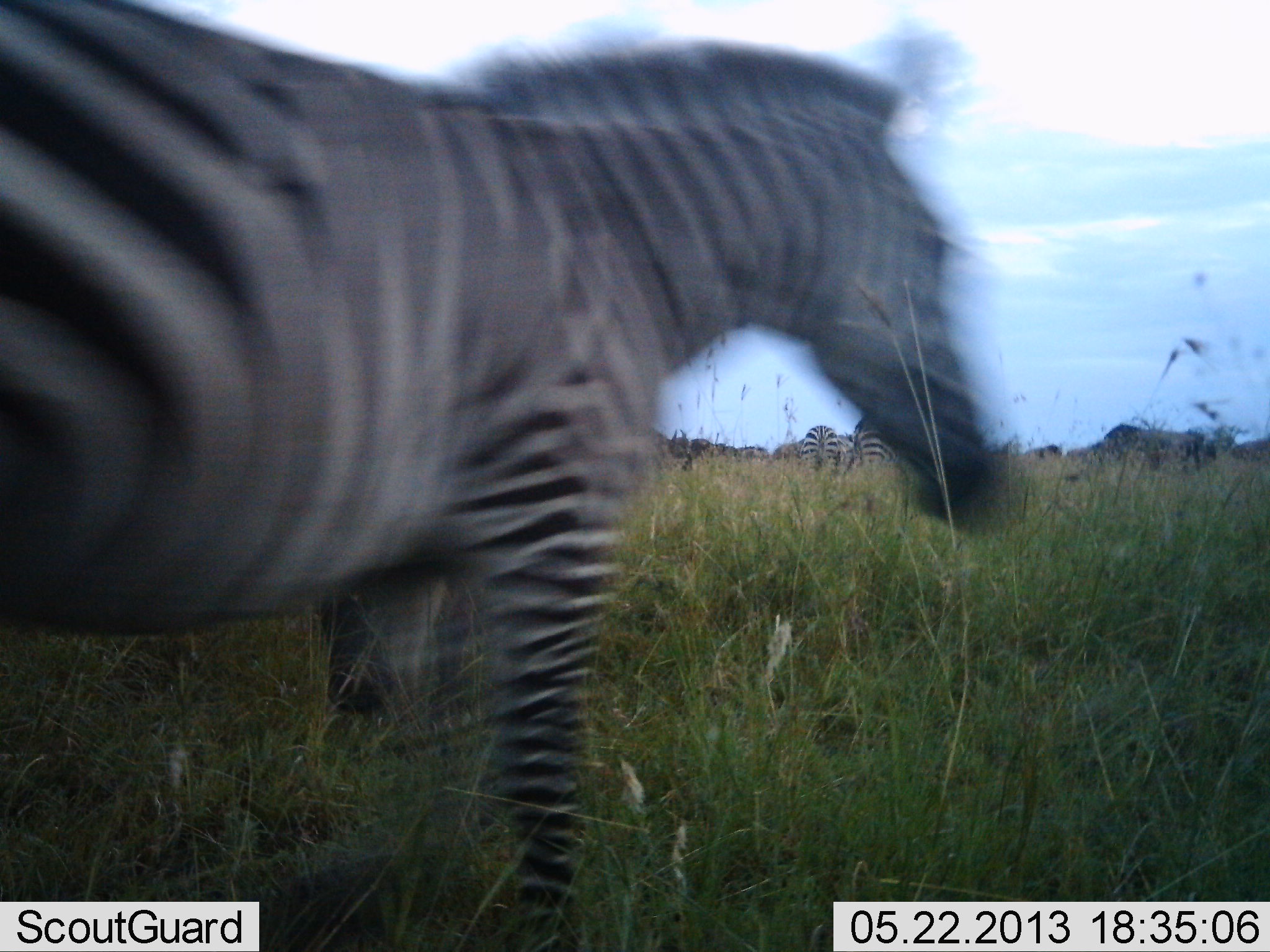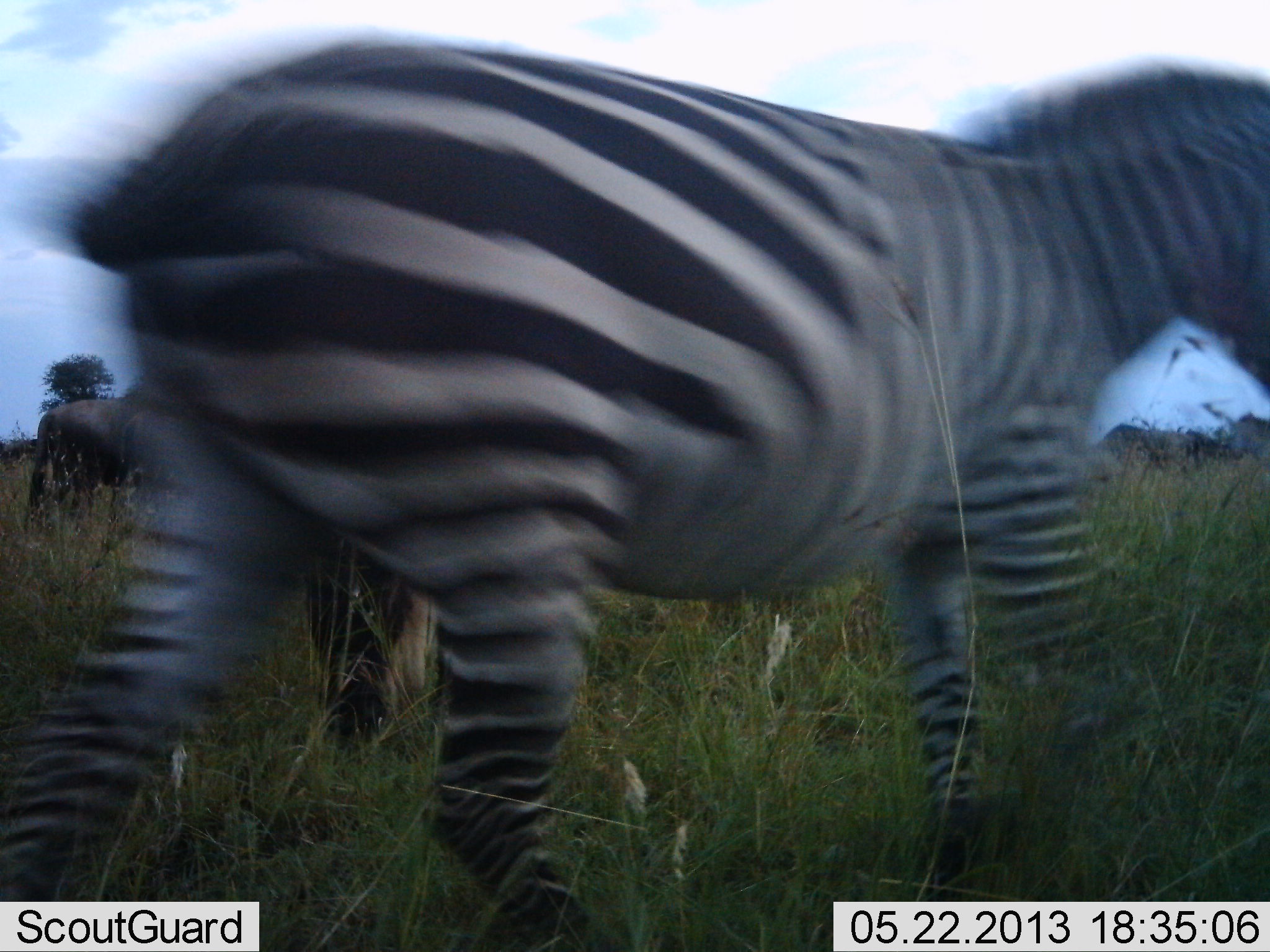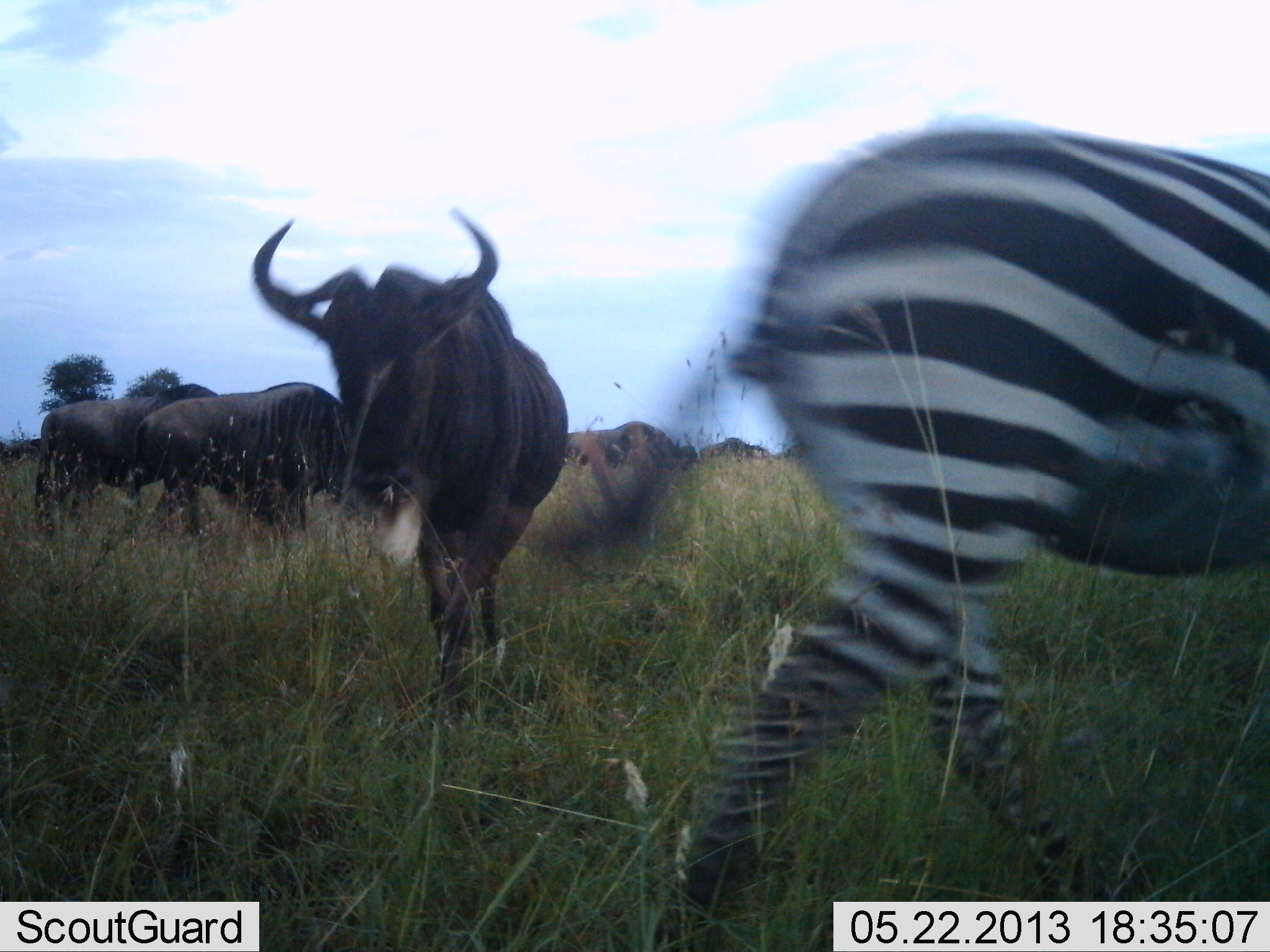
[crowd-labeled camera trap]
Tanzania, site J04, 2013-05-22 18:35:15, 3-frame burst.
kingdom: Animalia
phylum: Chordata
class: Mammalia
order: Artiodactyla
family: Bovidae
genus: Connochaetes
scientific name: Connochaetes taurinus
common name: blue wildebeest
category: wildebeest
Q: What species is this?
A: Wildebeest (blue wildebeest) (Connochaetes taurinus).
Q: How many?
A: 6.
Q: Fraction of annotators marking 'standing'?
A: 70%.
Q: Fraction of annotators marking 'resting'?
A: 0%.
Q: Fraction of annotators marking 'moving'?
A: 30%.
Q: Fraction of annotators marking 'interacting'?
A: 0%.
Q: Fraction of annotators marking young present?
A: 0%.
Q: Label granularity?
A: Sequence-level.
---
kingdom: Animalia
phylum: Chordata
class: Mammalia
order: Perissodactyla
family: Equidae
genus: Equus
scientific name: Equus quagga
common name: plains zebra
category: zebra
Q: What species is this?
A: Zebra (plains zebra) (Equus quagga).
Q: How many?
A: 3.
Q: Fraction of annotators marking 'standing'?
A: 21%.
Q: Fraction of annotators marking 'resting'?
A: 0%.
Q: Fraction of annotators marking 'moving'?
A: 86%.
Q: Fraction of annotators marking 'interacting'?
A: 0%.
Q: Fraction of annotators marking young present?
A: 0%.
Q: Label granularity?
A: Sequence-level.